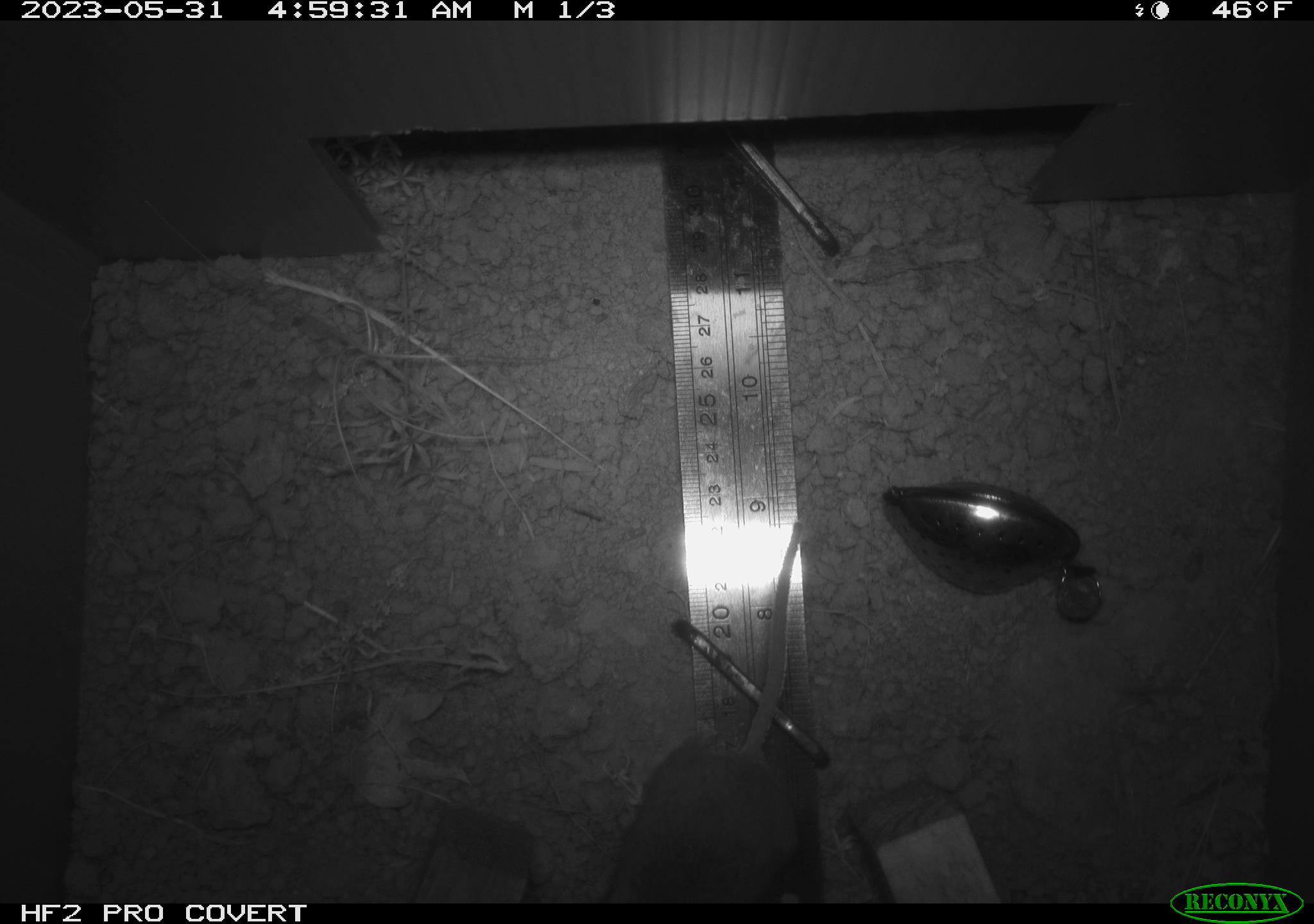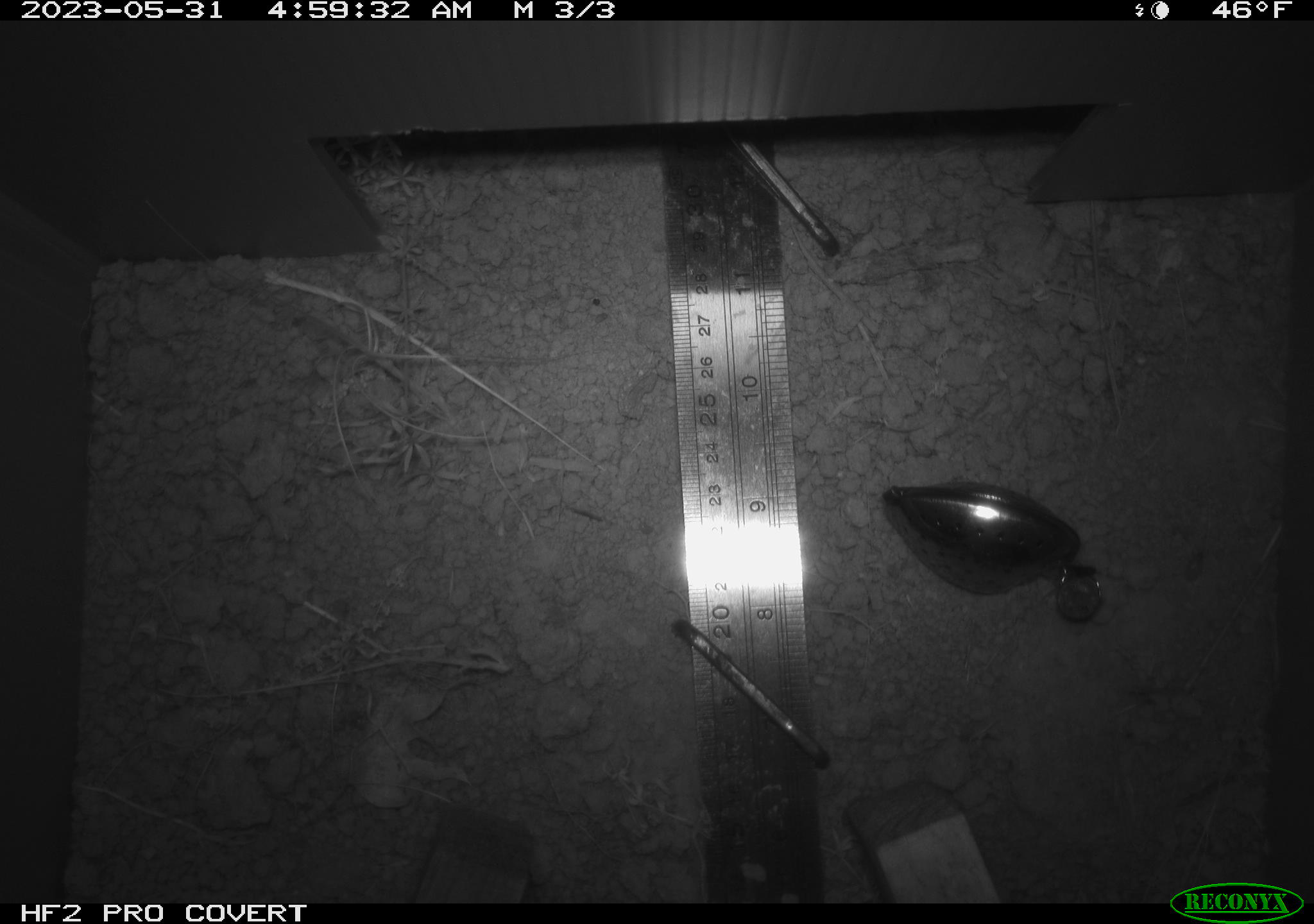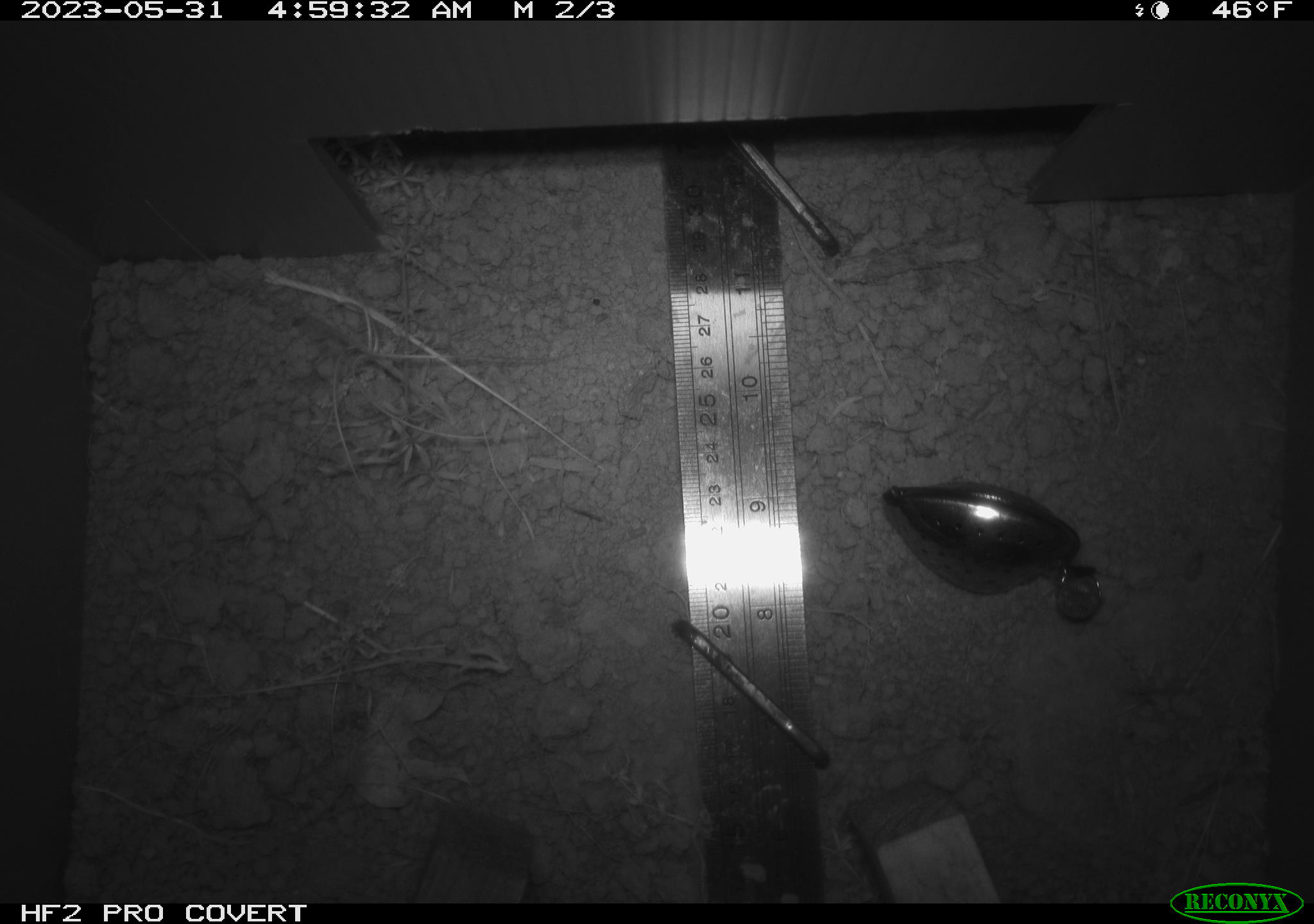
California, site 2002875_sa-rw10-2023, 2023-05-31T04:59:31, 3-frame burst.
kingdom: Animalia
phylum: Chordata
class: Mammalia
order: Rodentia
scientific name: Rodentia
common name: mouse species